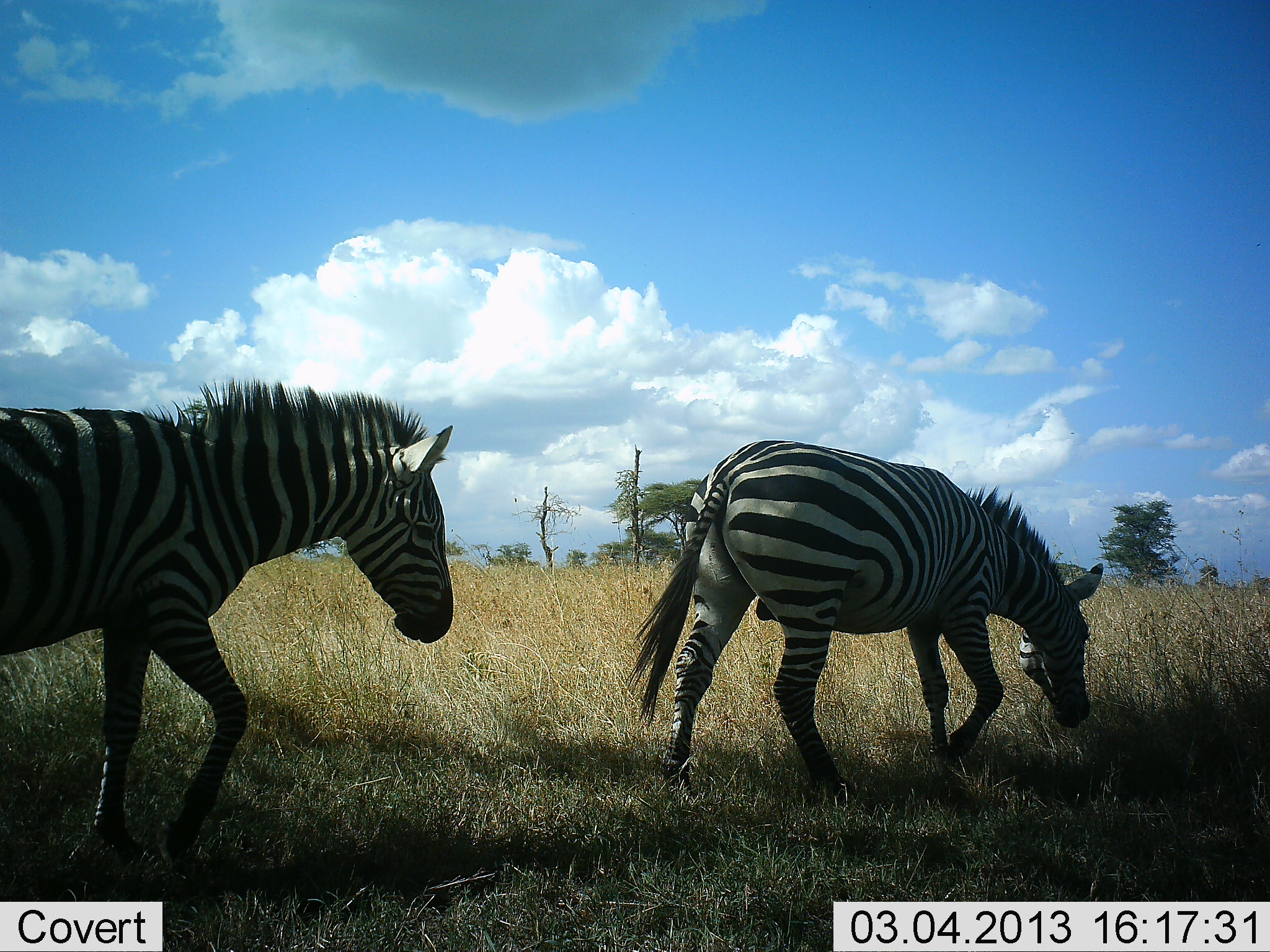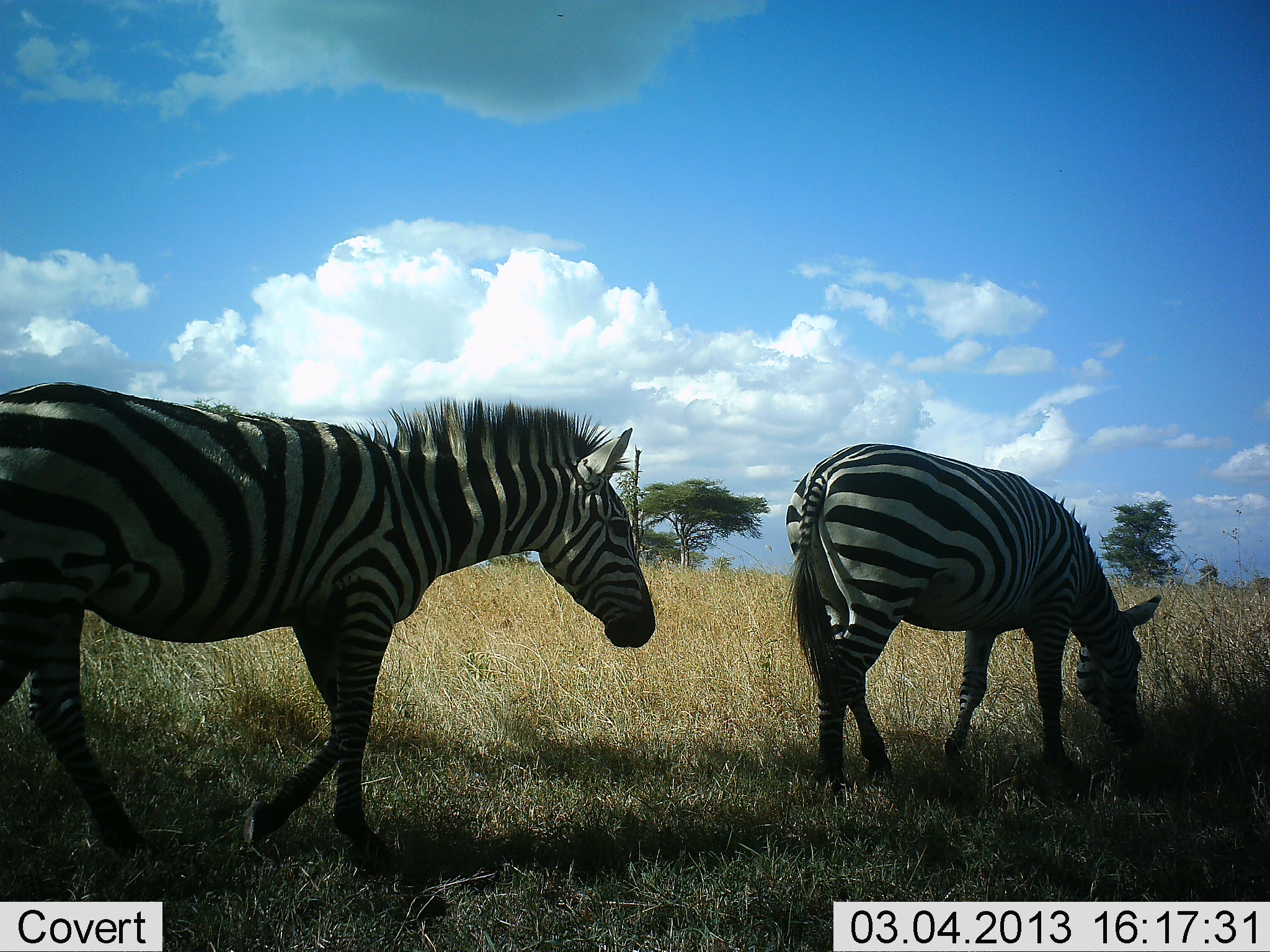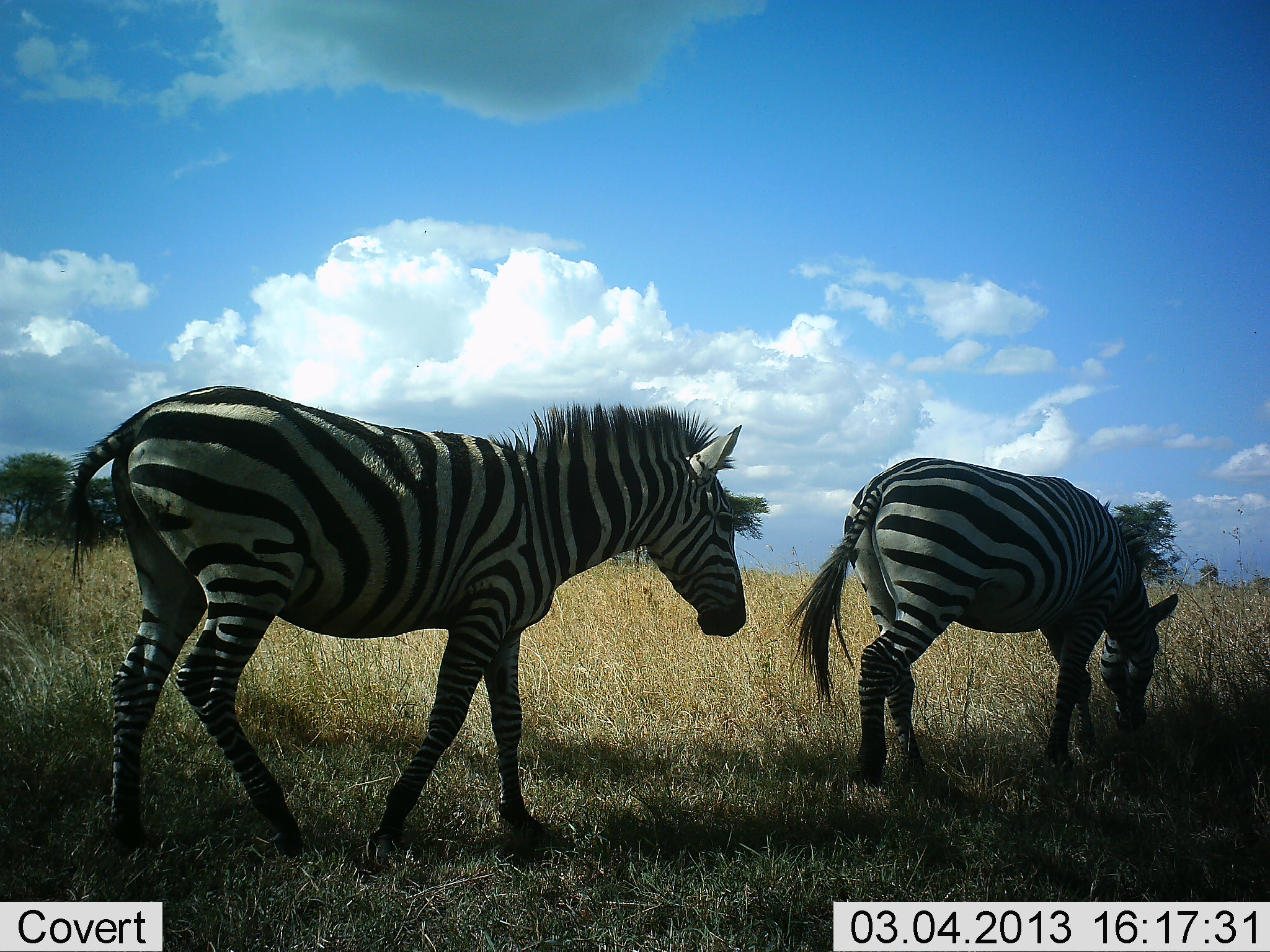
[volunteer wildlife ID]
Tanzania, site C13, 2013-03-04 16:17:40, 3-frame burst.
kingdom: Animalia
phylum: Chordata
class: Mammalia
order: Perissodactyla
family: Equidae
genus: Equus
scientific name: Equus quagga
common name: plains zebra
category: zebra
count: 2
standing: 9%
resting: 0%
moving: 91%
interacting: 0%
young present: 0%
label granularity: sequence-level